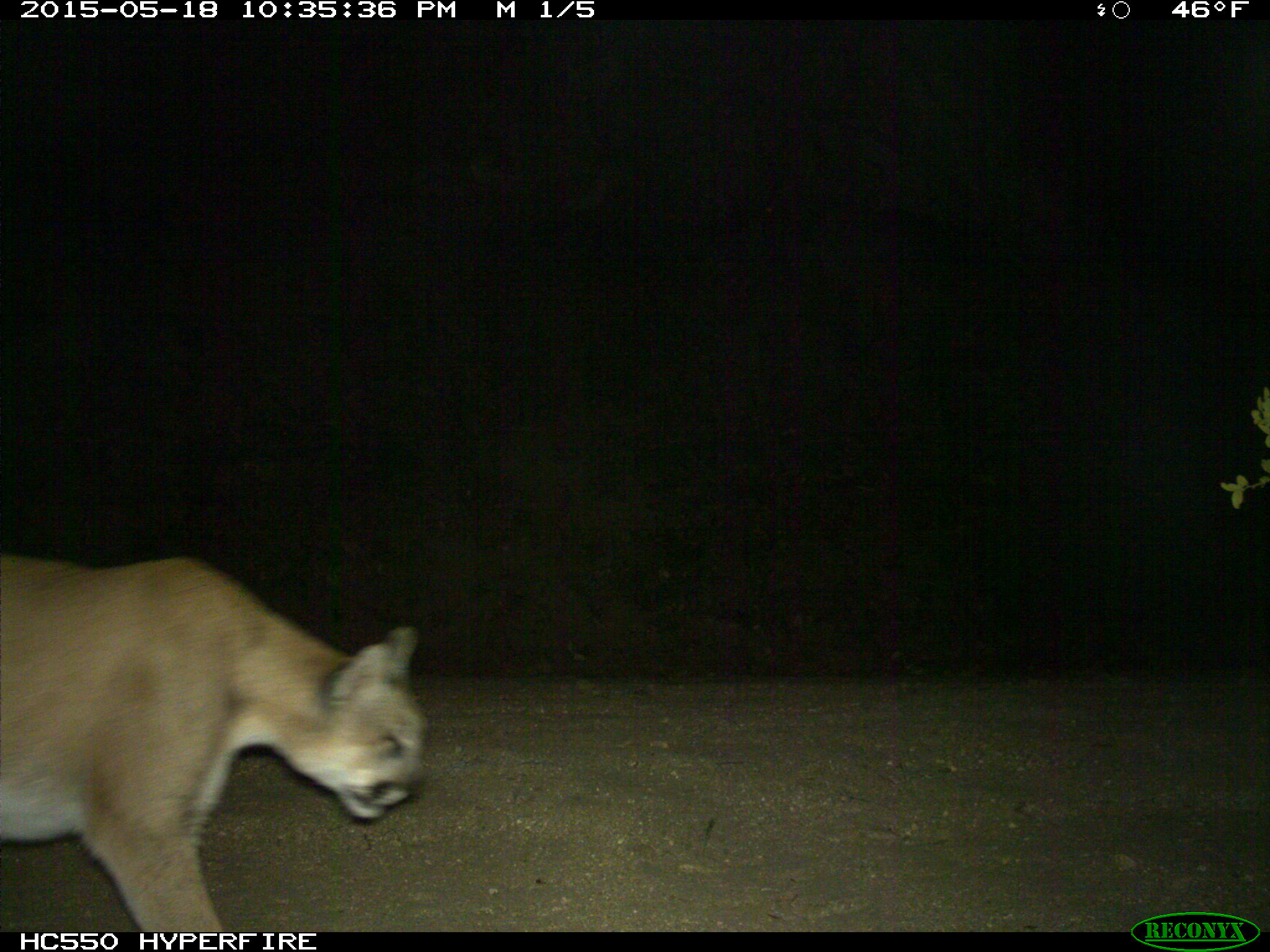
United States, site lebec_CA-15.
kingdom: Animalia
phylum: Chordata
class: Mammalia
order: Carnivora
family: Felidae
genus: Puma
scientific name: Puma concolor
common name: mountain lion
Puma concolor (mountain lion).